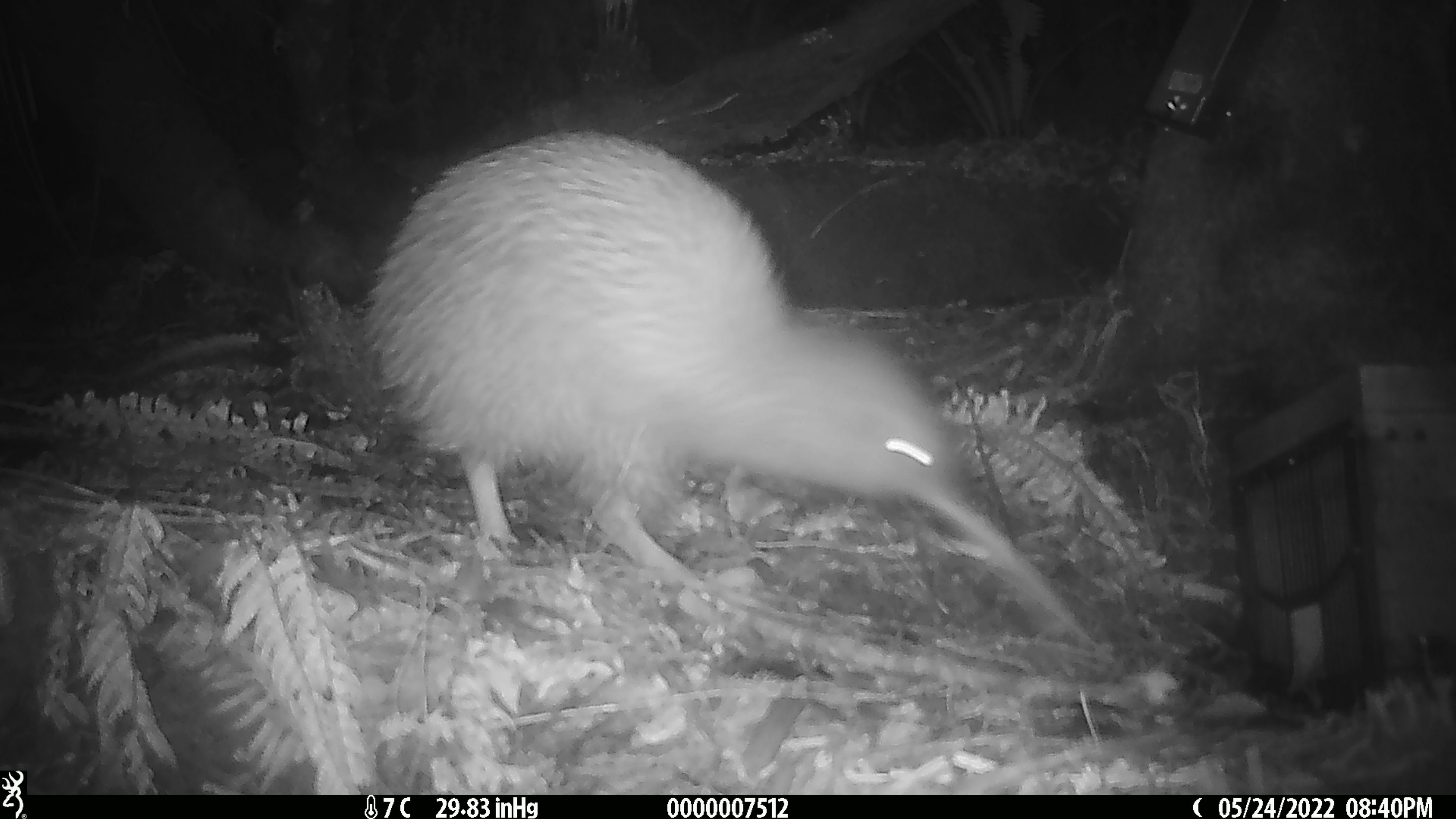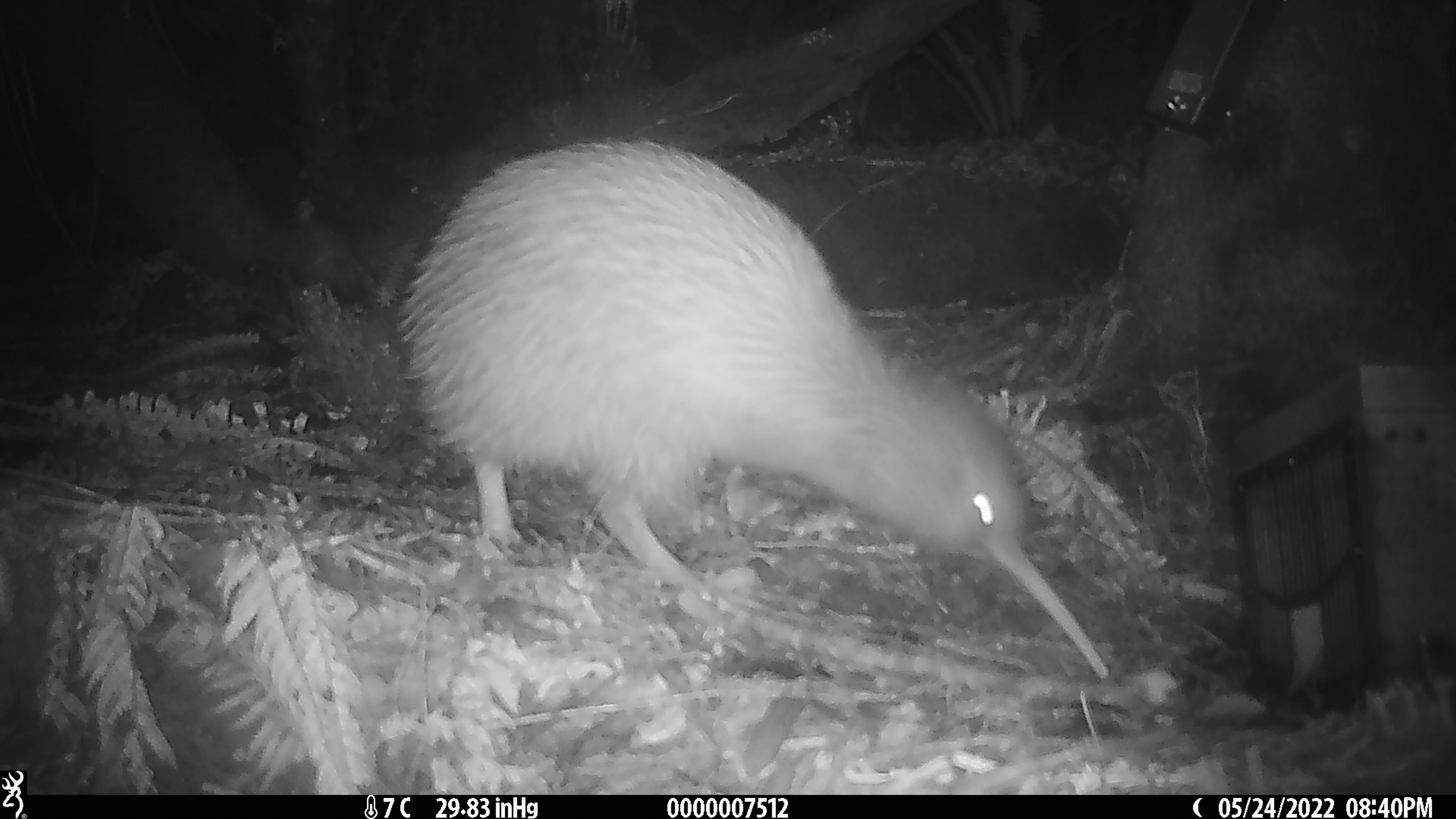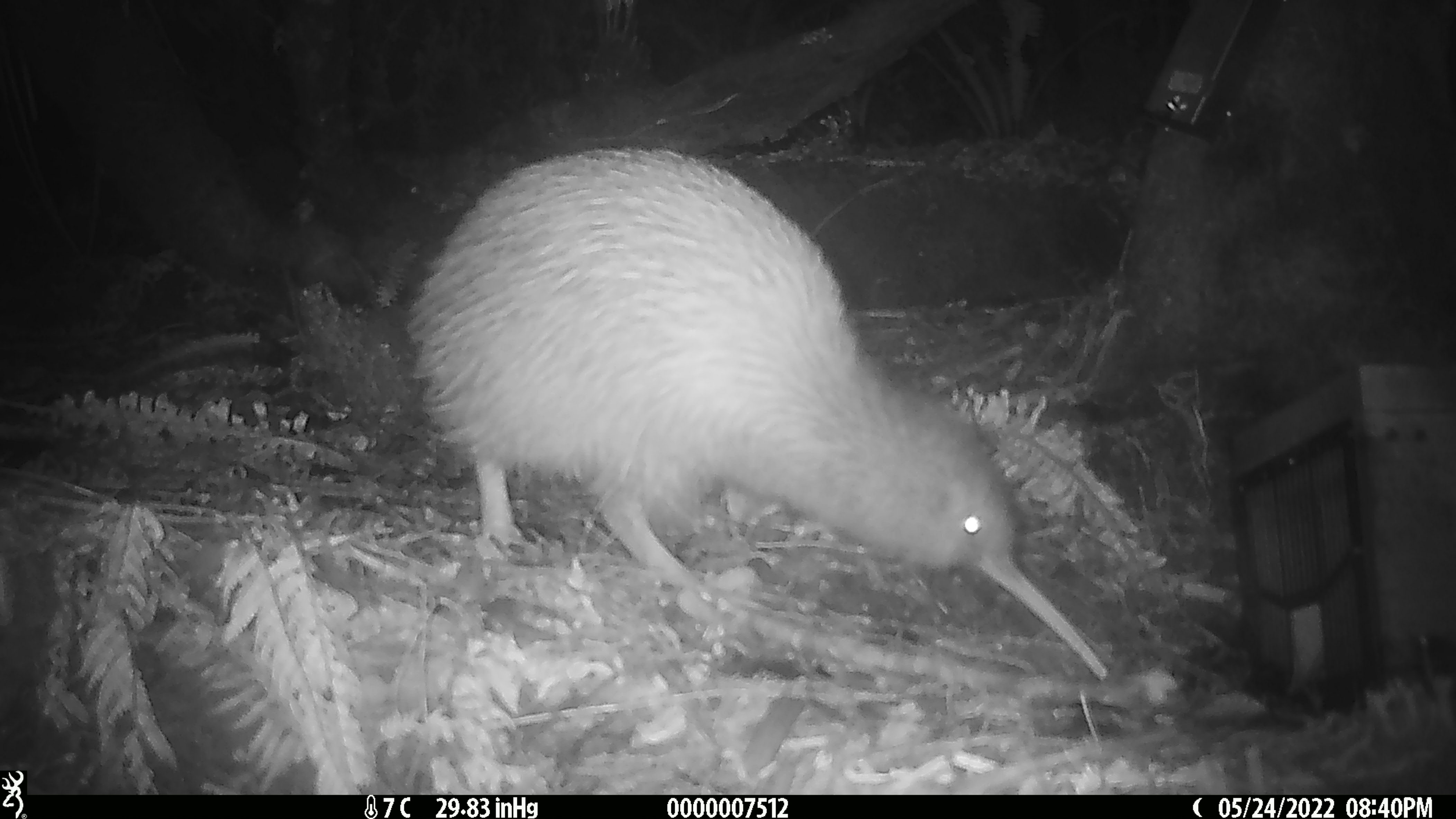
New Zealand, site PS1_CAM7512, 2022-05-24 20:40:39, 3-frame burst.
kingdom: Animalia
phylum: Chordata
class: Aves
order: Apterygiformes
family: Apterygidae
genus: Apteryx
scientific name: Apteryx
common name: kiwi